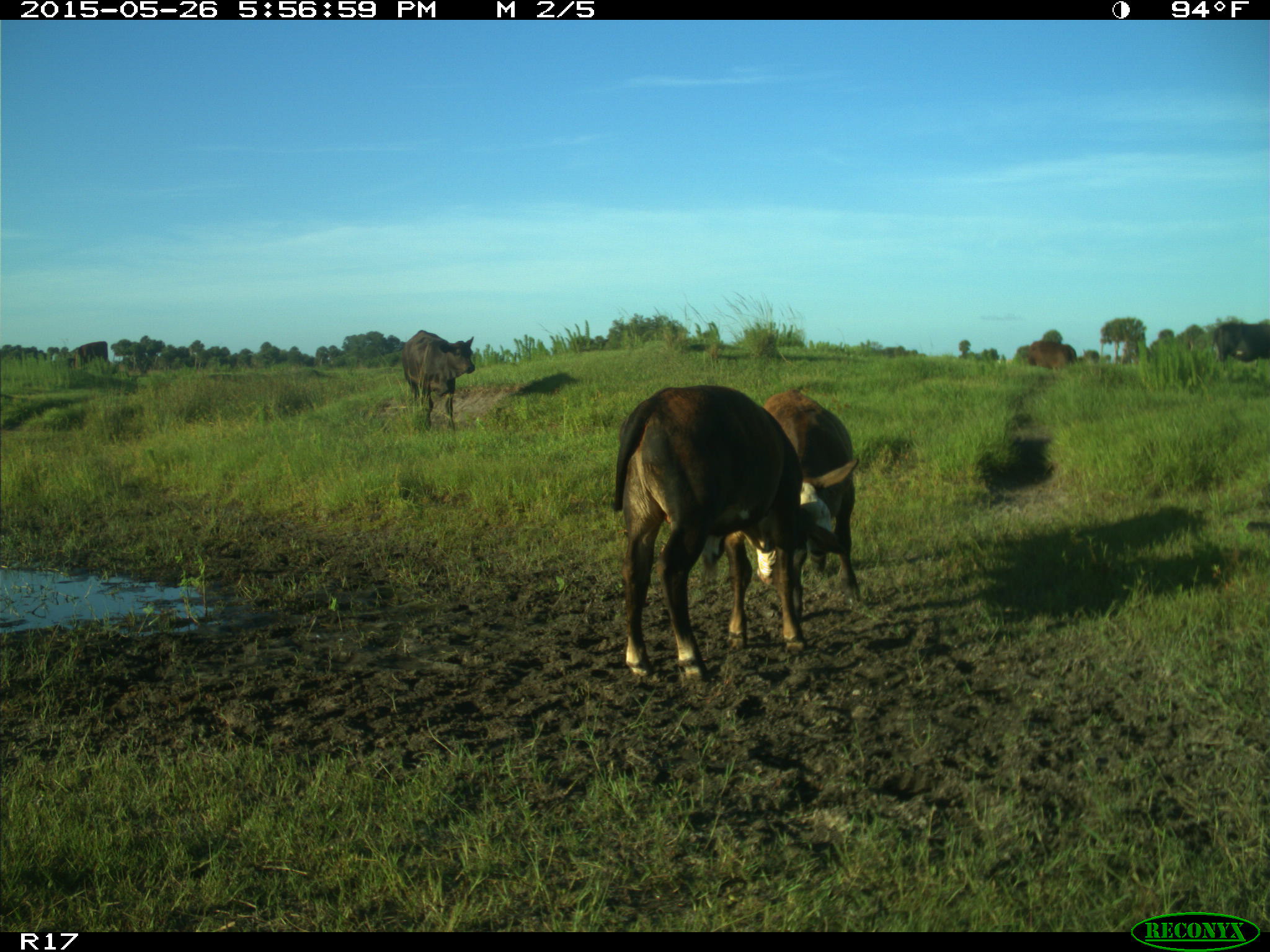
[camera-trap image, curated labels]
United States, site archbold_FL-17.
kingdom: Animalia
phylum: Chordata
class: Mammalia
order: Artiodactyla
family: Bovidae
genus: Bos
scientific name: Bos taurus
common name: domestic cow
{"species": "Bos taurus (domestic cow)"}